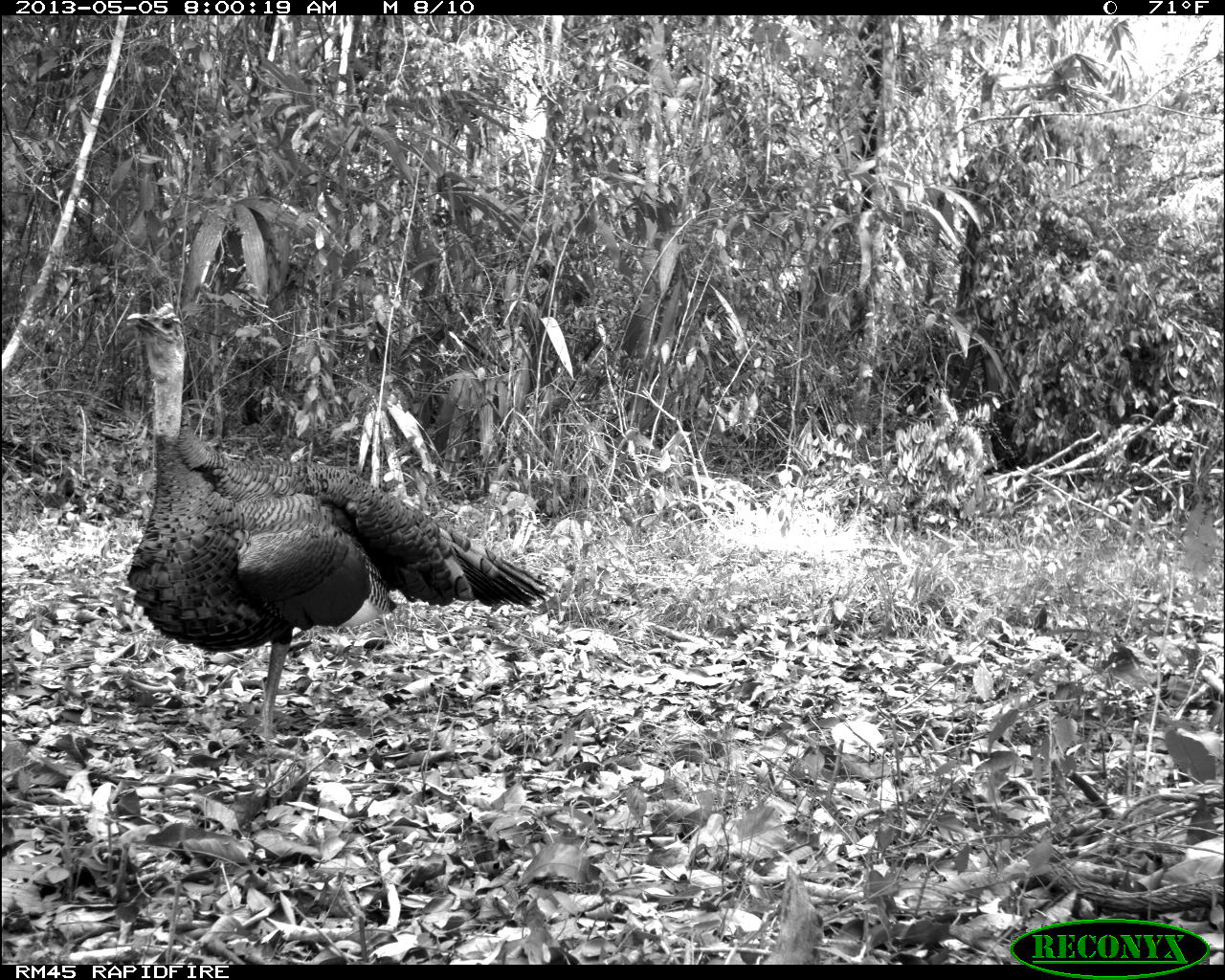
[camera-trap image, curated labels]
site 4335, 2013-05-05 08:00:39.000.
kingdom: Animalia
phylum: Chordata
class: Aves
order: Galliformes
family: Phasianidae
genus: Meleagris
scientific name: Meleagris ocellata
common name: ocellated turkey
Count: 1.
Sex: male.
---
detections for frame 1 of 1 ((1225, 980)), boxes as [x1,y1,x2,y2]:
meleagris ocellata: [125,300,553,749]